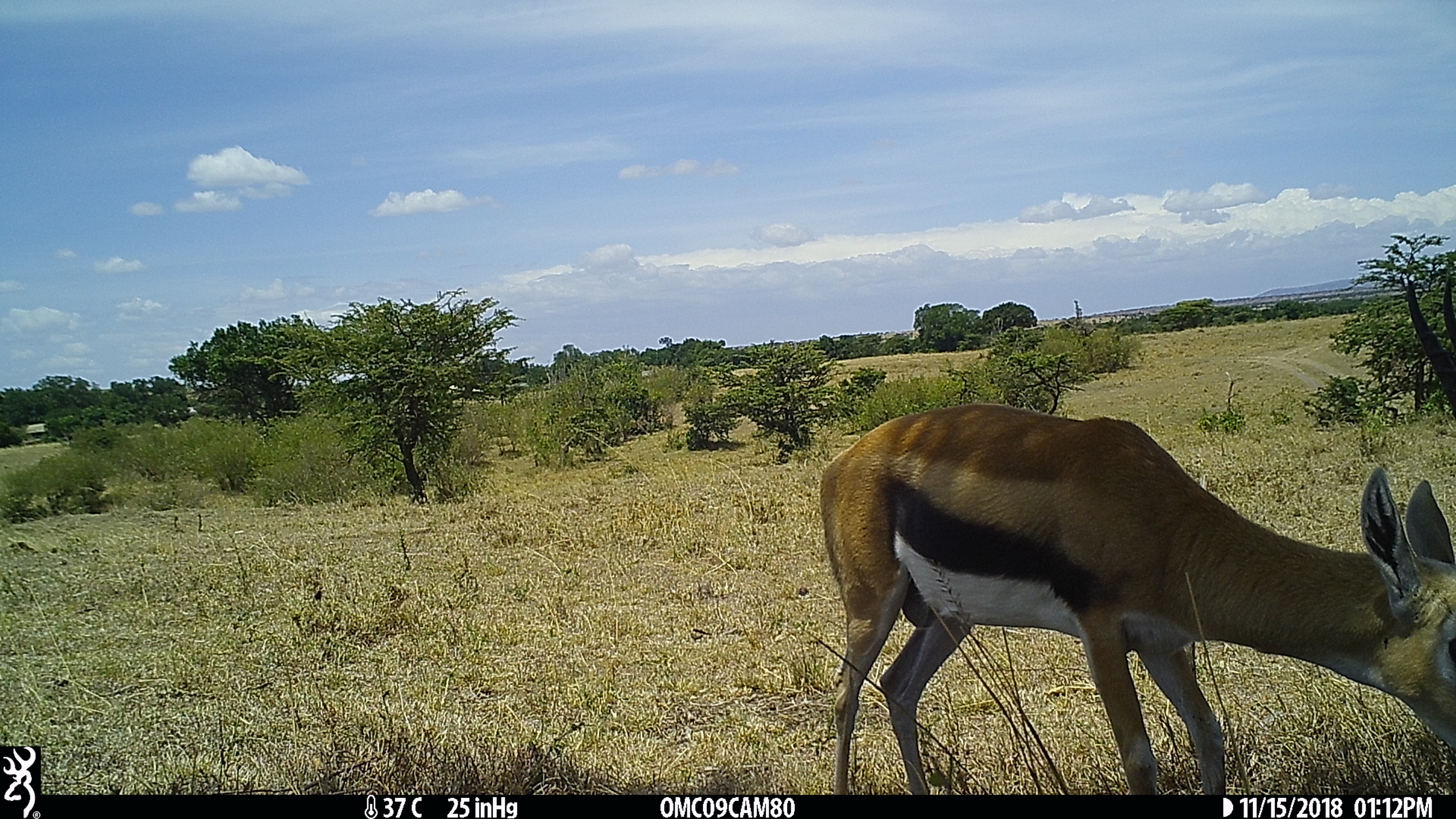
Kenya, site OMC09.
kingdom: Animalia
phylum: Chordata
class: Mammalia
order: Artiodactyla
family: Bovidae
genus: Eudorcas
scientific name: Eudorcas thomsonii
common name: thomon's gazelle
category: gazelle thomsons